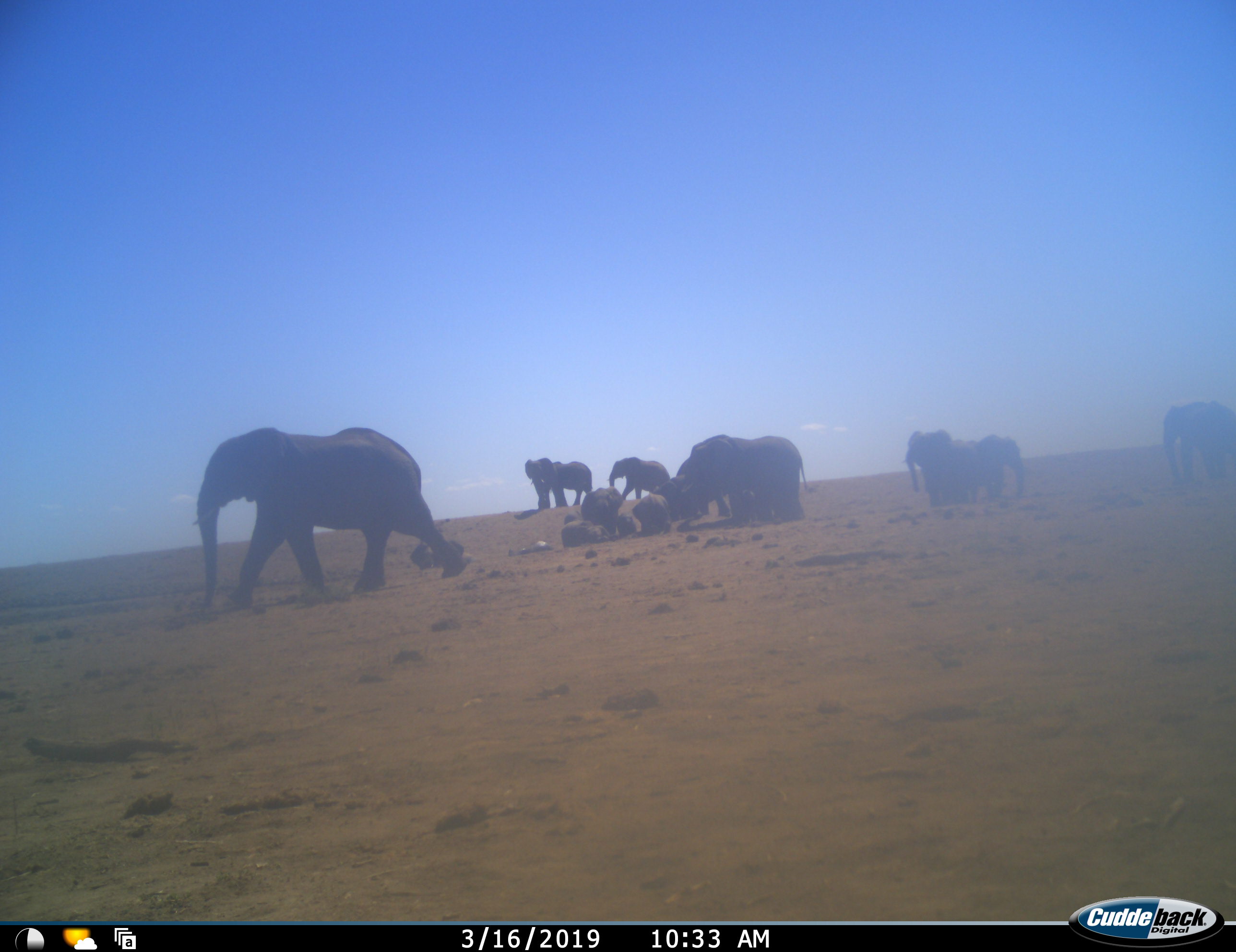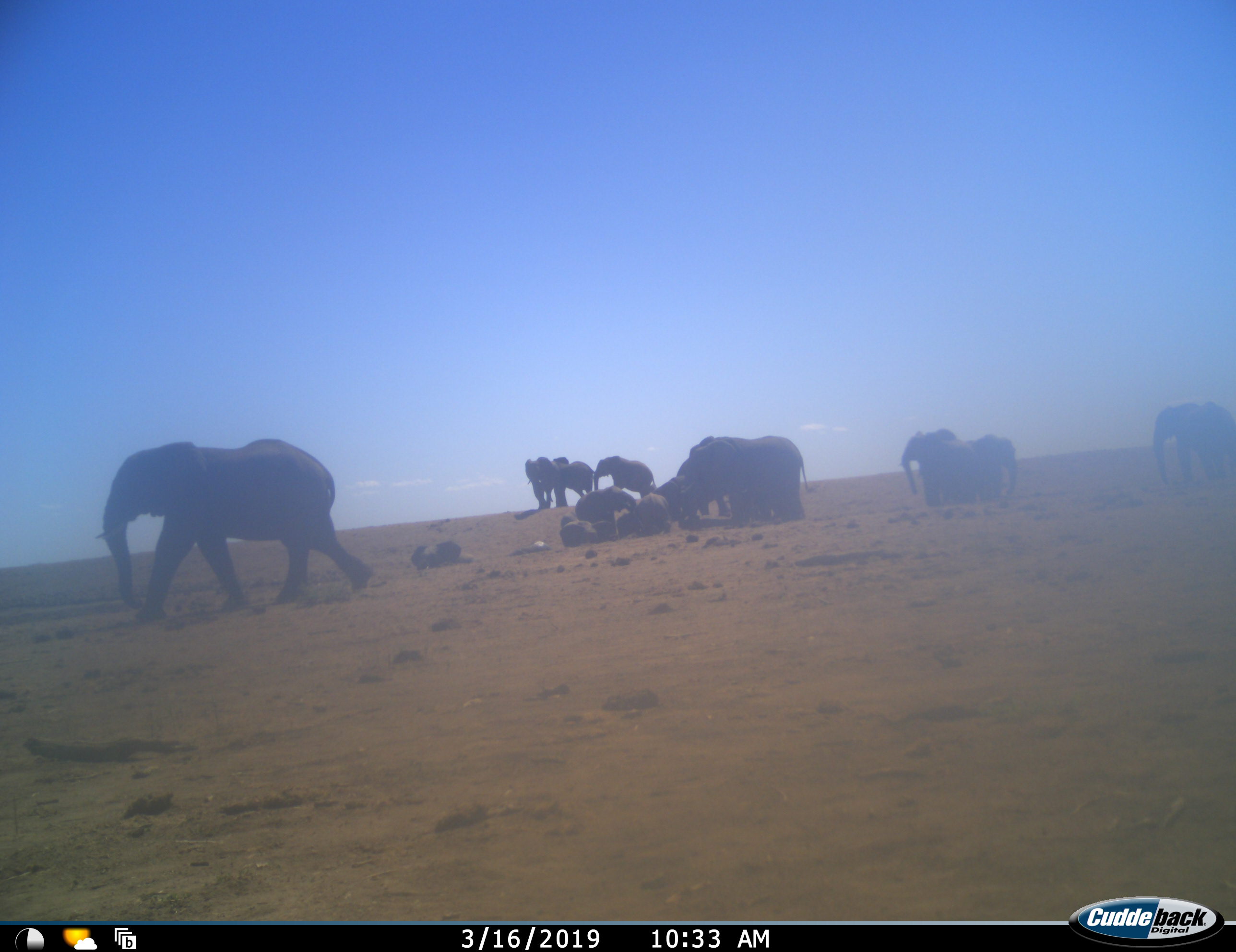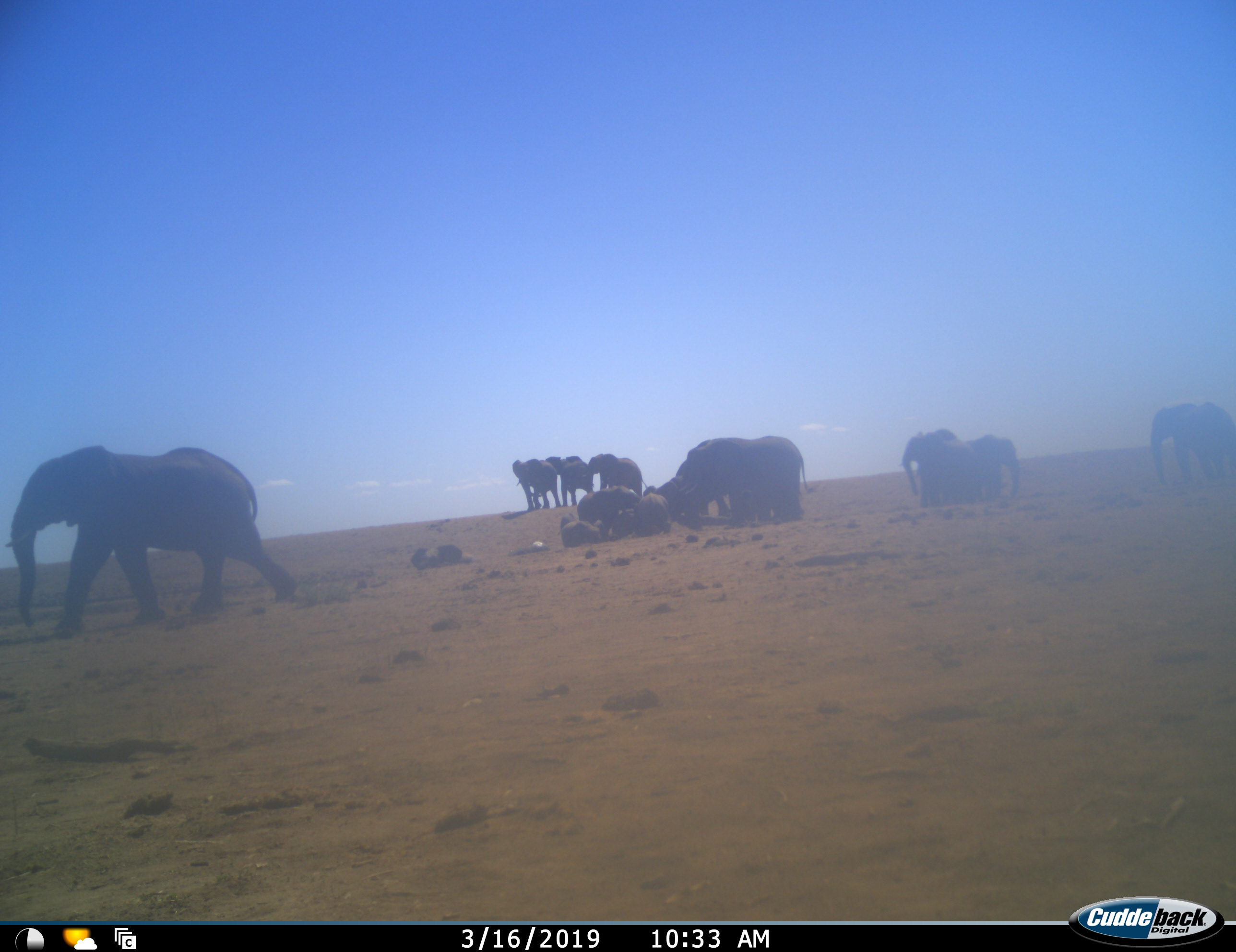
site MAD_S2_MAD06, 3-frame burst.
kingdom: Animalia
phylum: Chordata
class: Mammalia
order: Proboscidea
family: Elephantidae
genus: Loxodonta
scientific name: Loxodonta africana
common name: african bush elephant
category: elephant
Elephant (african bush elephant) (Loxodonta africana), count 11-50. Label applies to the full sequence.